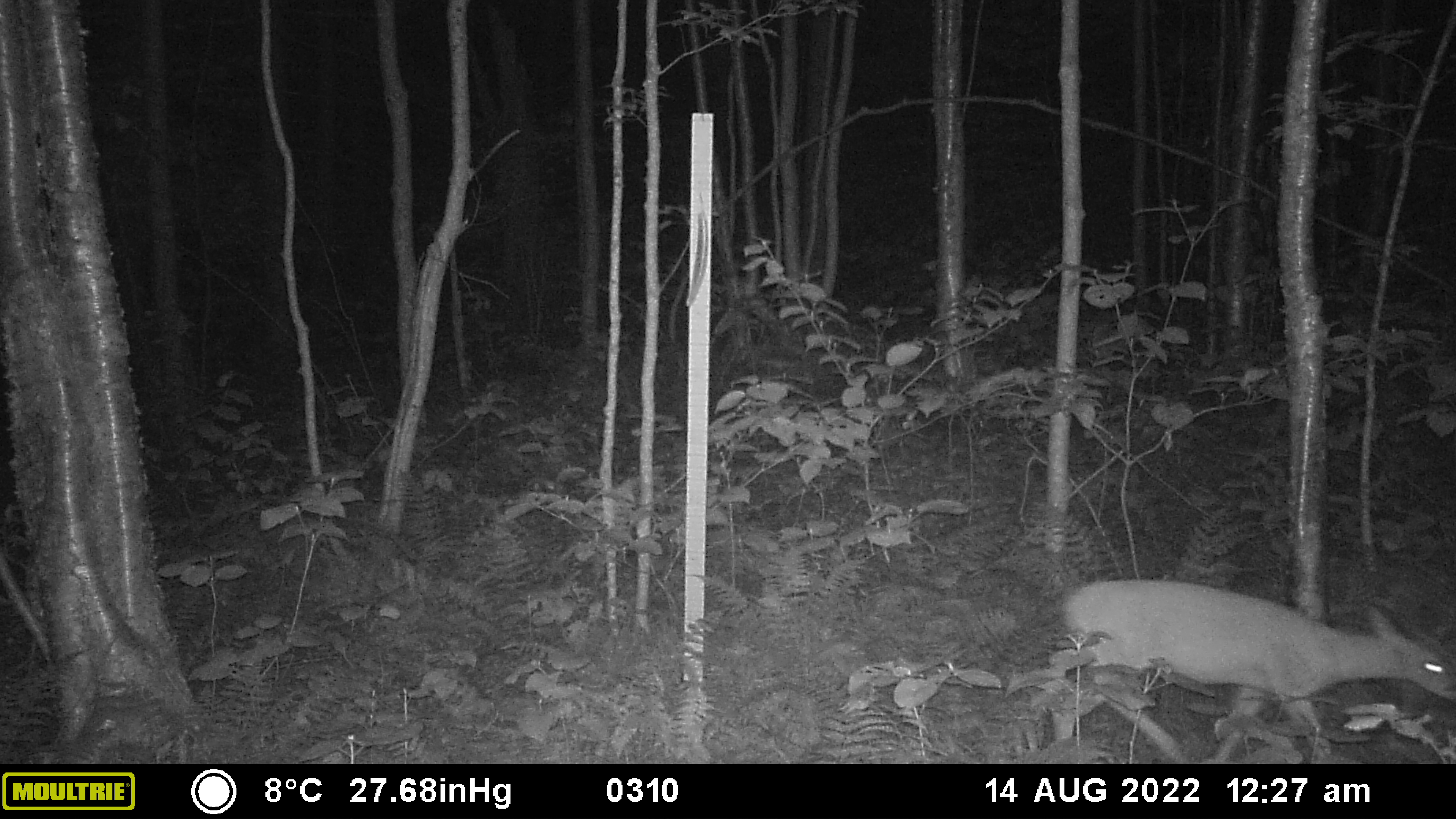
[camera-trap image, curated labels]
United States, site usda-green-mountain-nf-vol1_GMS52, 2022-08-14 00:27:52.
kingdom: Animalia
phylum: Chordata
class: Mammalia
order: Artiodactyla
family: Cervidae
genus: Odocoileus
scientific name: Odocoileus virginianus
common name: white-tailed deer